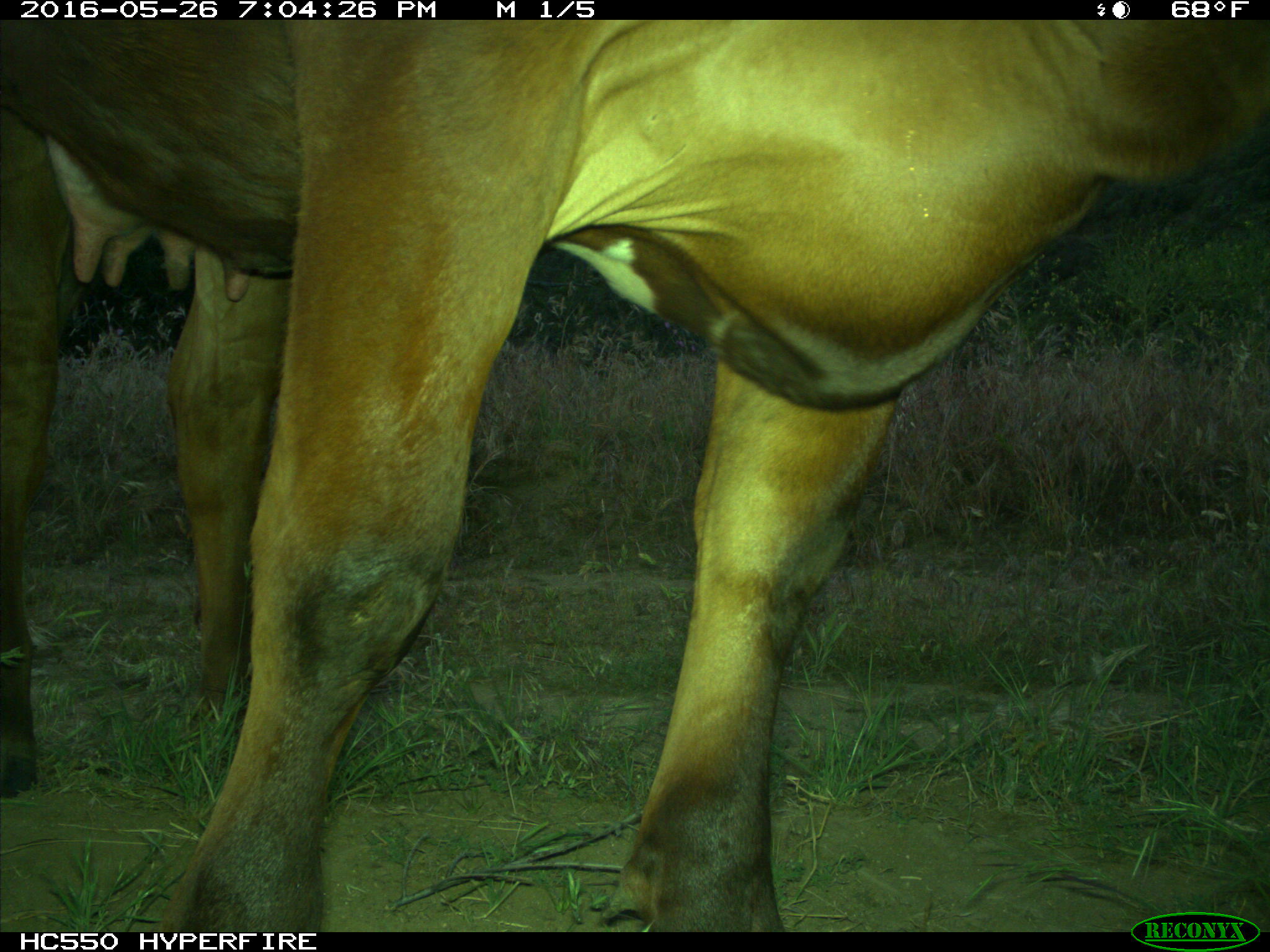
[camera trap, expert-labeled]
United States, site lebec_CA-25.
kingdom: Animalia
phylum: Chordata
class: Mammalia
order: Artiodactyla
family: Bovidae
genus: Bos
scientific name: Bos taurus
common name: domestic cow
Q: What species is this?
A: Bos taurus (domestic cow).